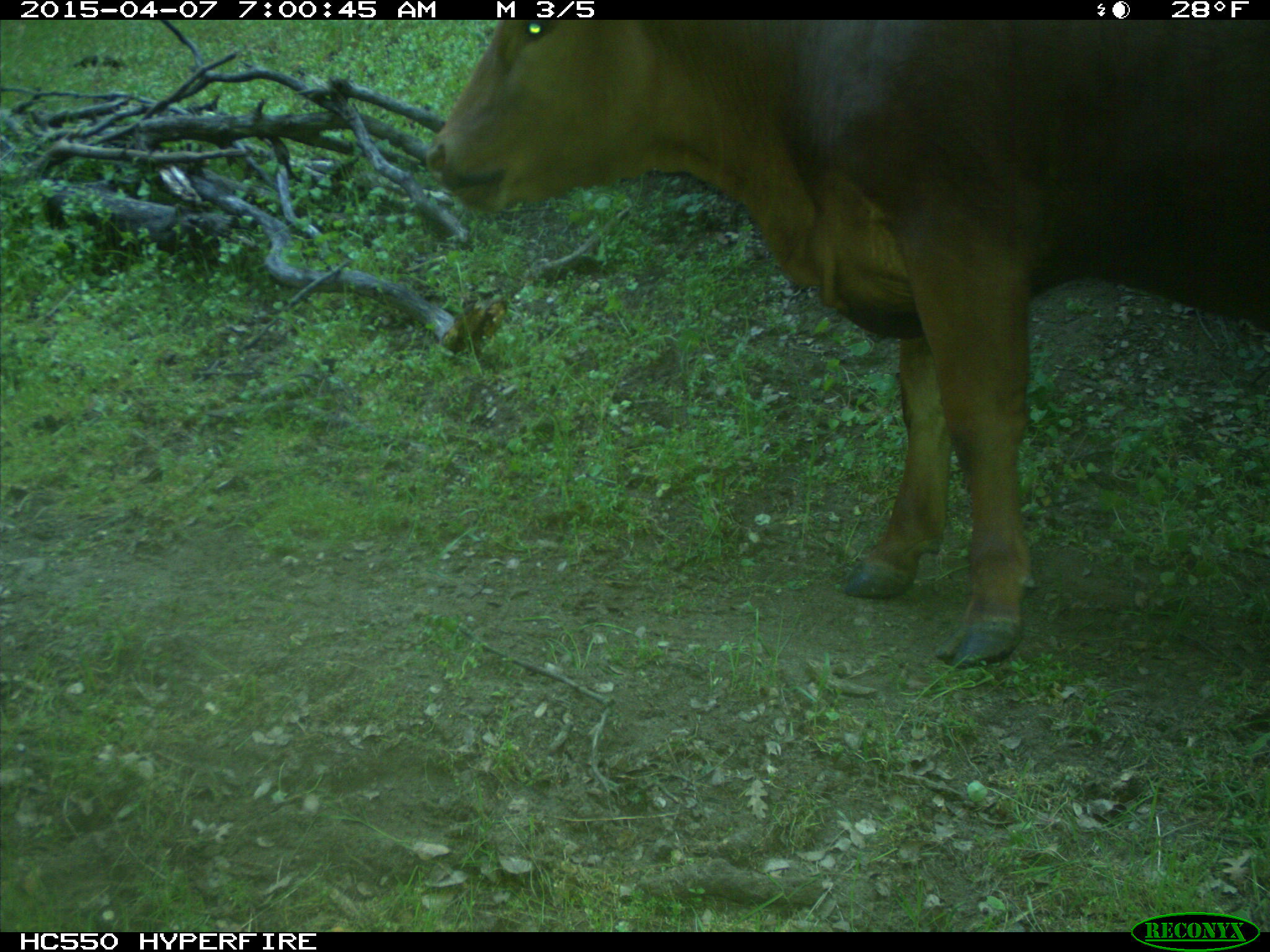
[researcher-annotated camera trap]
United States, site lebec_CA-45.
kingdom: Animalia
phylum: Chordata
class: Mammalia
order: Artiodactyla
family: Bovidae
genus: Bos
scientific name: Bos taurus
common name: domestic cow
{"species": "Bos taurus (domestic cow)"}